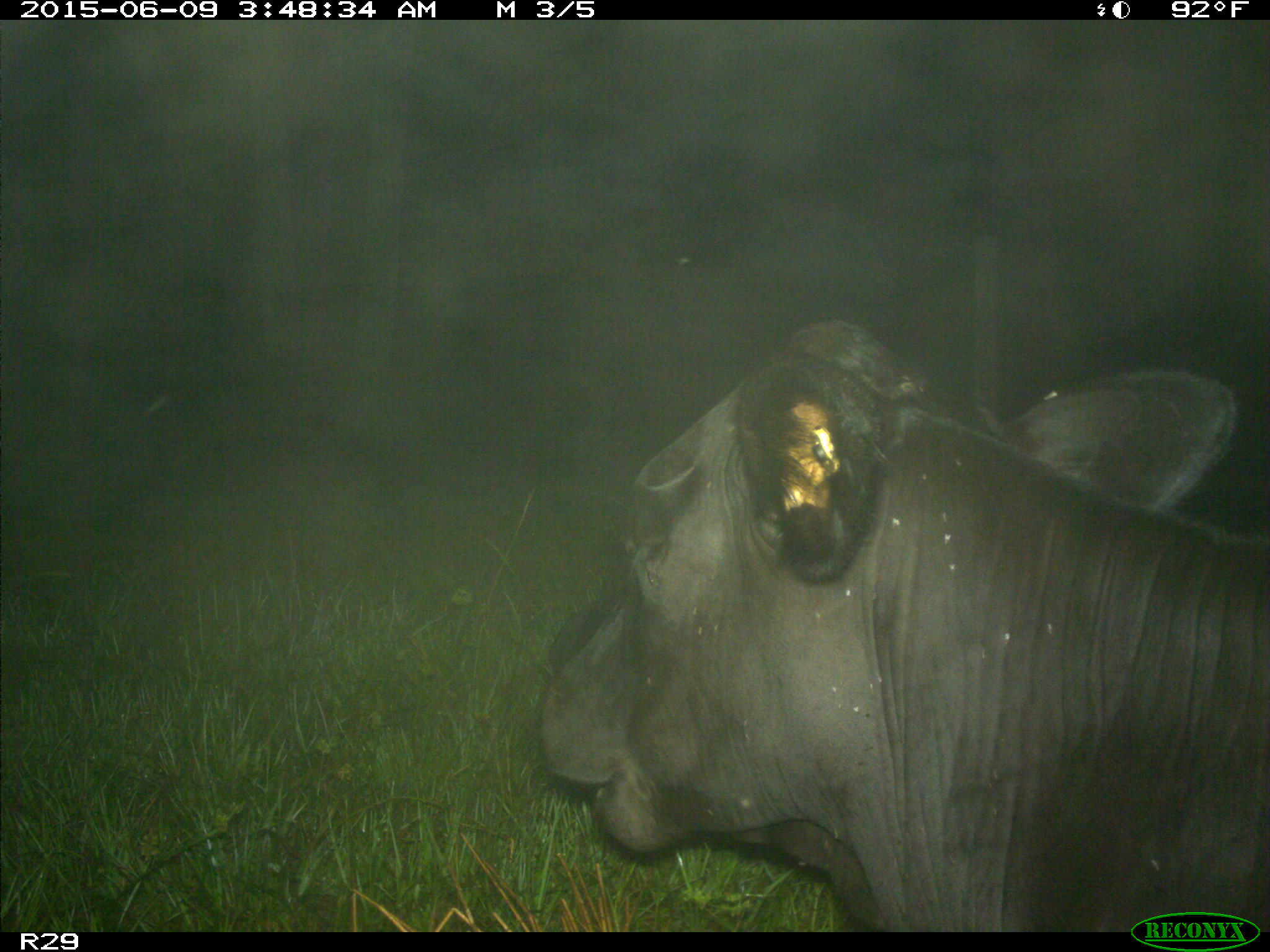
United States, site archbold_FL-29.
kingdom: Animalia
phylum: Chordata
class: Mammalia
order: Artiodactyla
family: Bovidae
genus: Bos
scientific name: Bos taurus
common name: domestic cow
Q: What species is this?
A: Bos taurus (domestic cow).